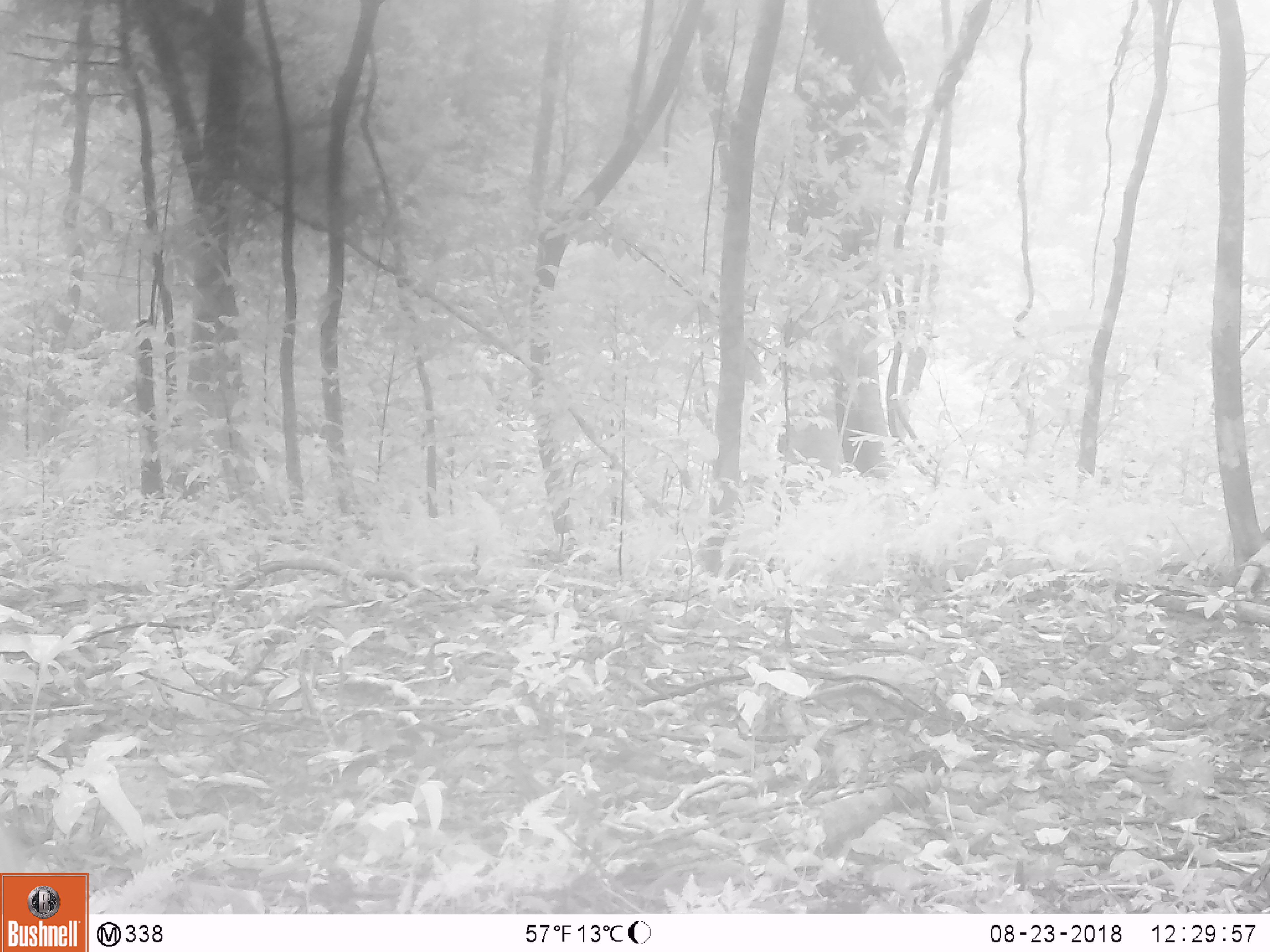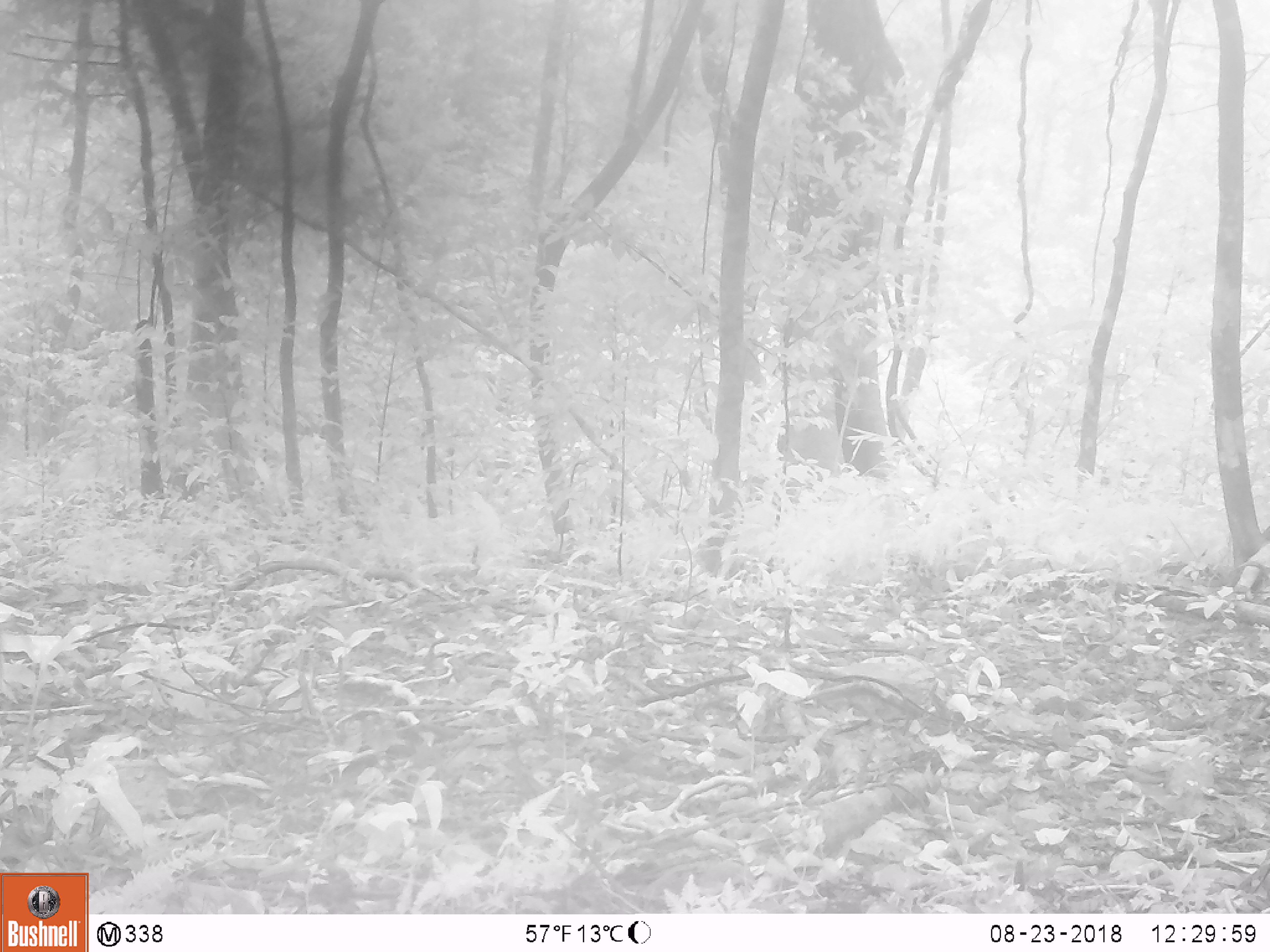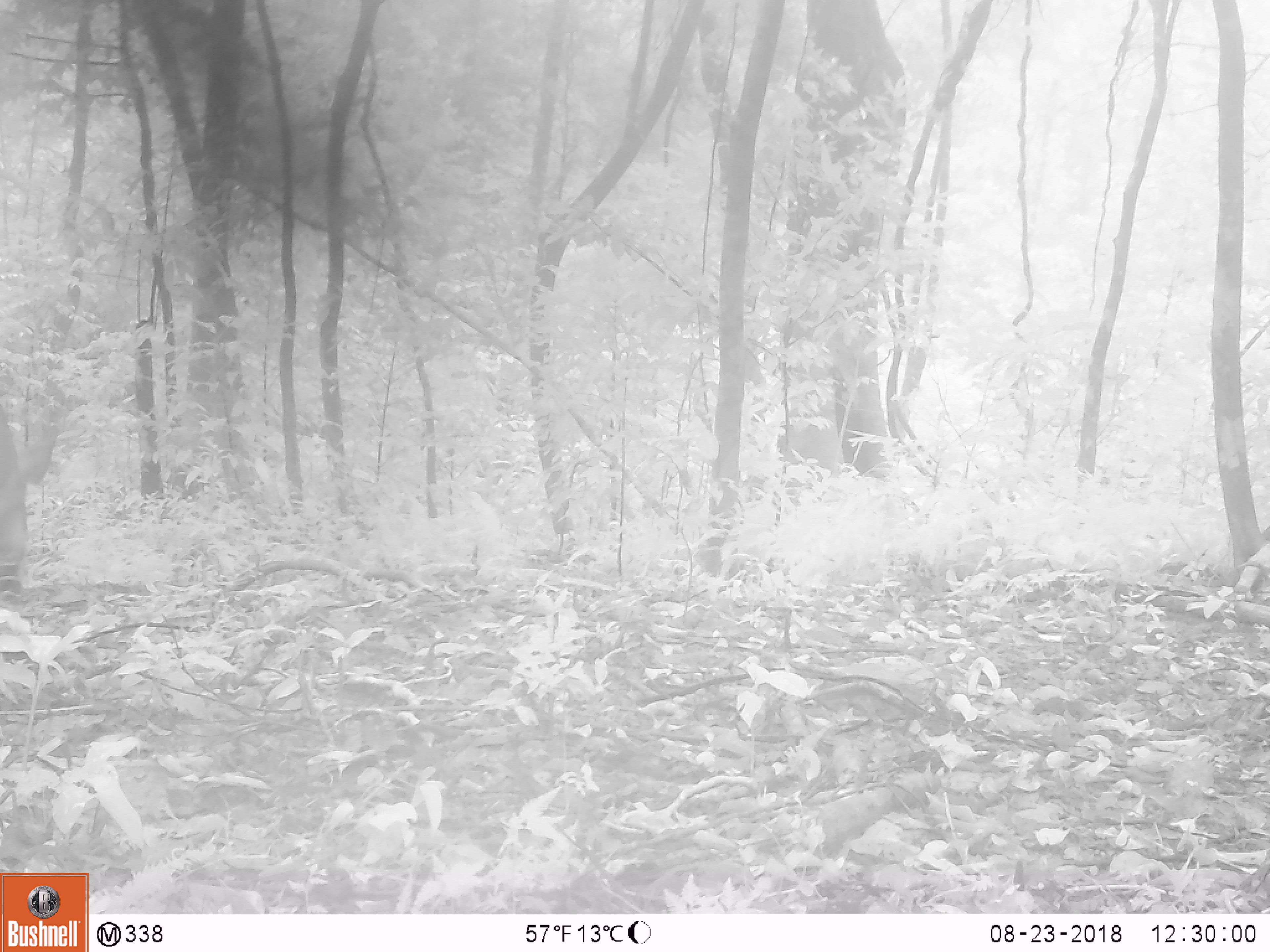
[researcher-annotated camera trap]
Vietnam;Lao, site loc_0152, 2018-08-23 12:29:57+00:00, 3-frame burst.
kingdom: Animalia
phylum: Chordata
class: Mammalia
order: Artiodactyla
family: Suidae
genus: Sus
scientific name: Sus scrofa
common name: eurasian wild pig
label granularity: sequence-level